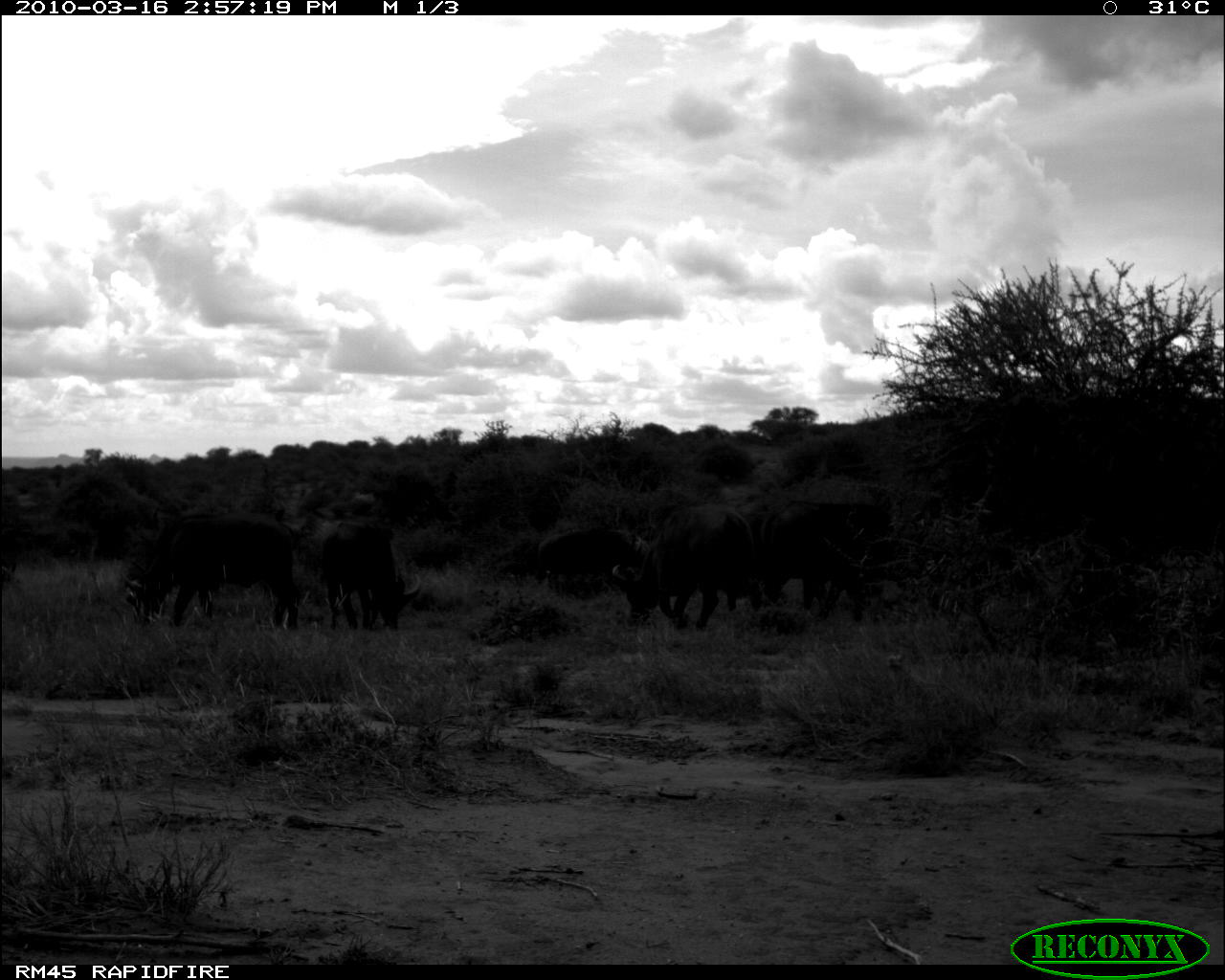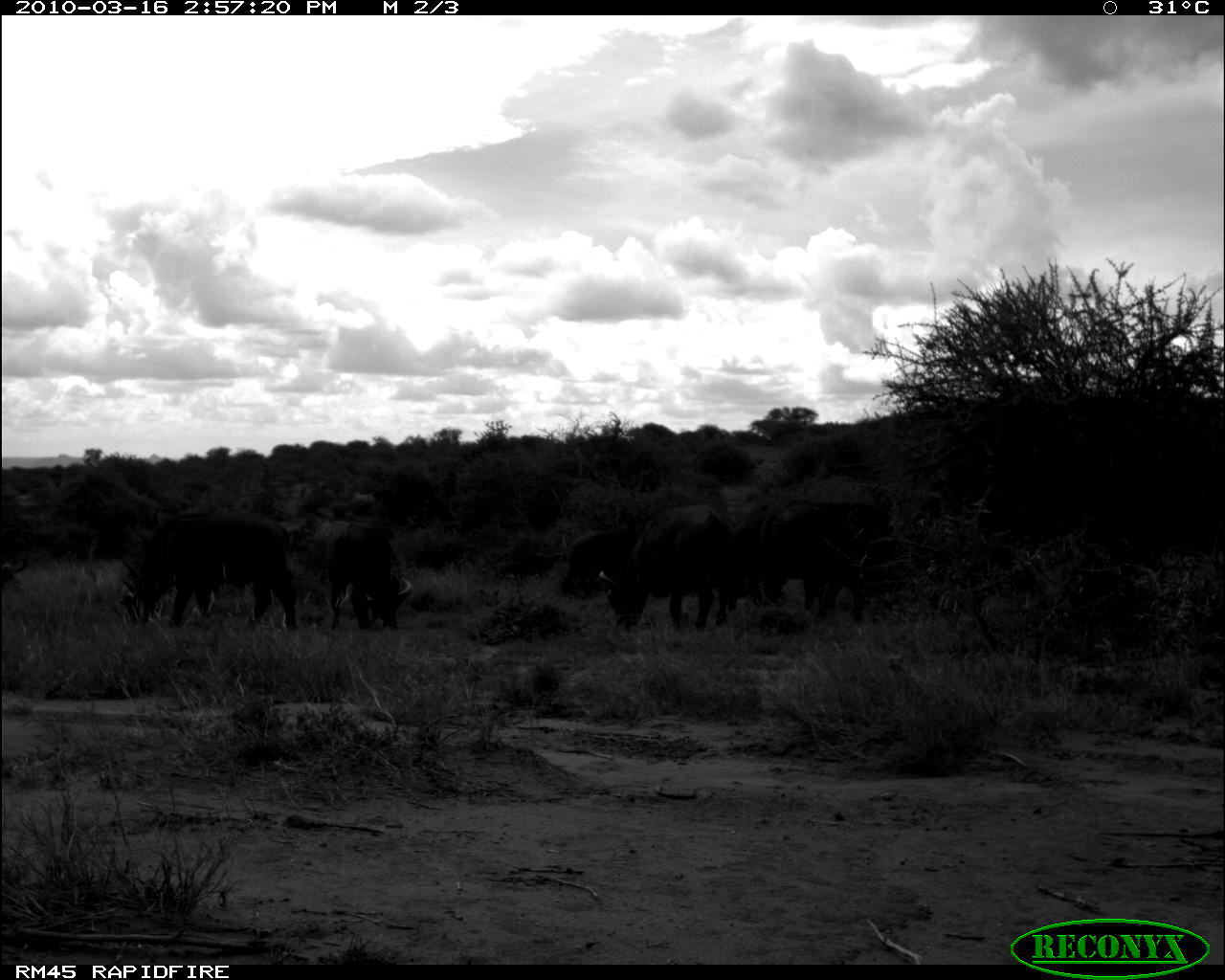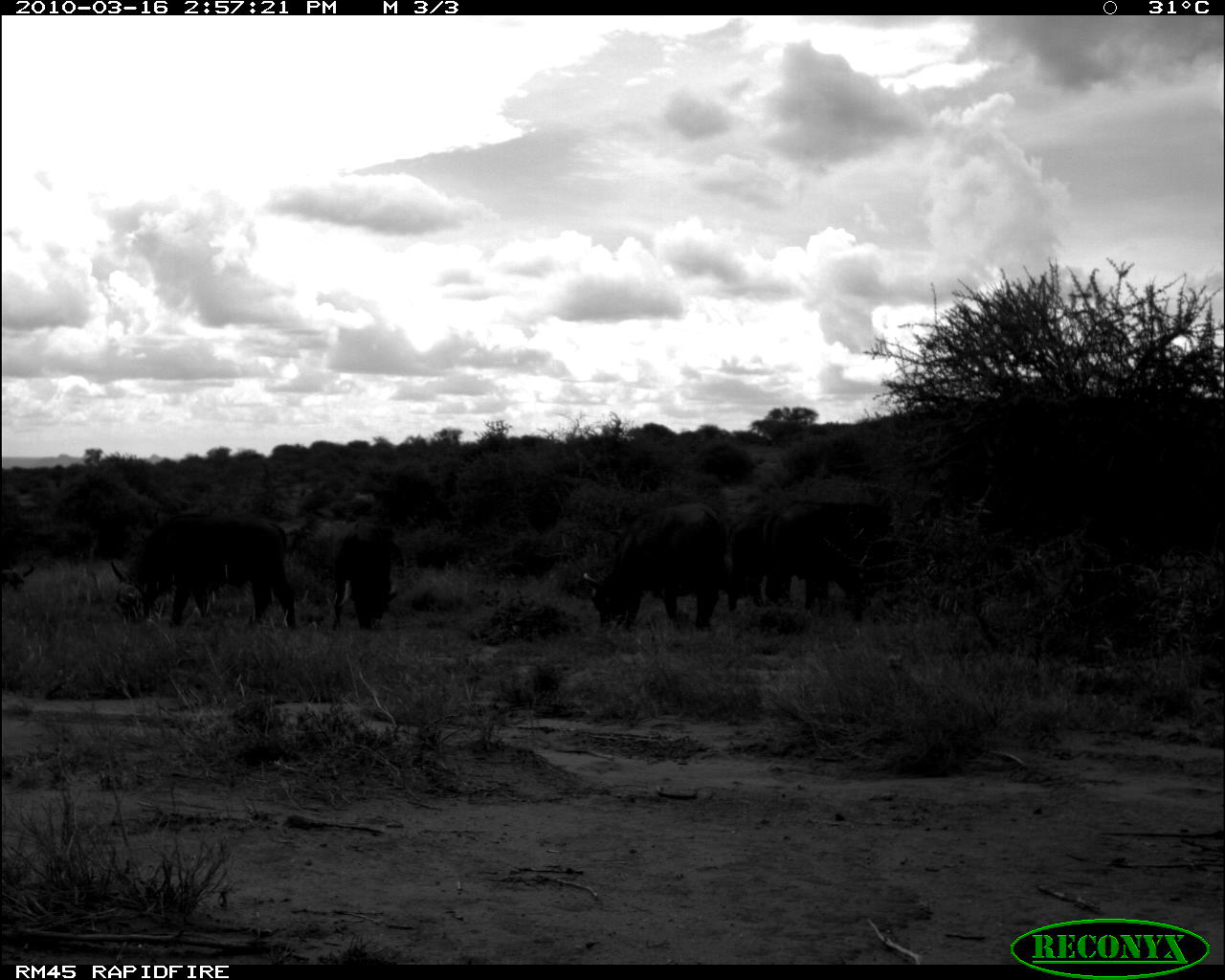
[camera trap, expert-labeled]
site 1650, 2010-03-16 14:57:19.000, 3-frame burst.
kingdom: Animalia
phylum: Chordata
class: Mammalia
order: Artiodactyla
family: Bovidae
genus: Syncerus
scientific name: Syncerus caffer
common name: african buffalo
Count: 4.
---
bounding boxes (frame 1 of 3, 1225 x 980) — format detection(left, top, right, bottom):
syncerus caffer: detection(120, 507, 299, 630); detection(611, 501, 757, 634); detection(759, 496, 894, 623); detection(320, 521, 423, 633); detection(130, 513, 214, 618); detection(535, 524, 648, 594)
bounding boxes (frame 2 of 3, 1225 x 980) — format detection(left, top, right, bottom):
syncerus caffer: detection(115, 509, 301, 633); detection(596, 501, 737, 633); detection(759, 498, 896, 621); detection(324, 520, 414, 634); detection(562, 524, 634, 598); detection(721, 498, 763, 611); detection(0, 545, 32, 590)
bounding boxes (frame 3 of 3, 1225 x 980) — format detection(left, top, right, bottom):
syncerus caffer: detection(109, 508, 298, 632); detection(583, 501, 731, 636); detection(762, 499, 901, 621); detection(327, 520, 399, 632); detection(720, 502, 769, 608); detection(0, 521, 35, 592)